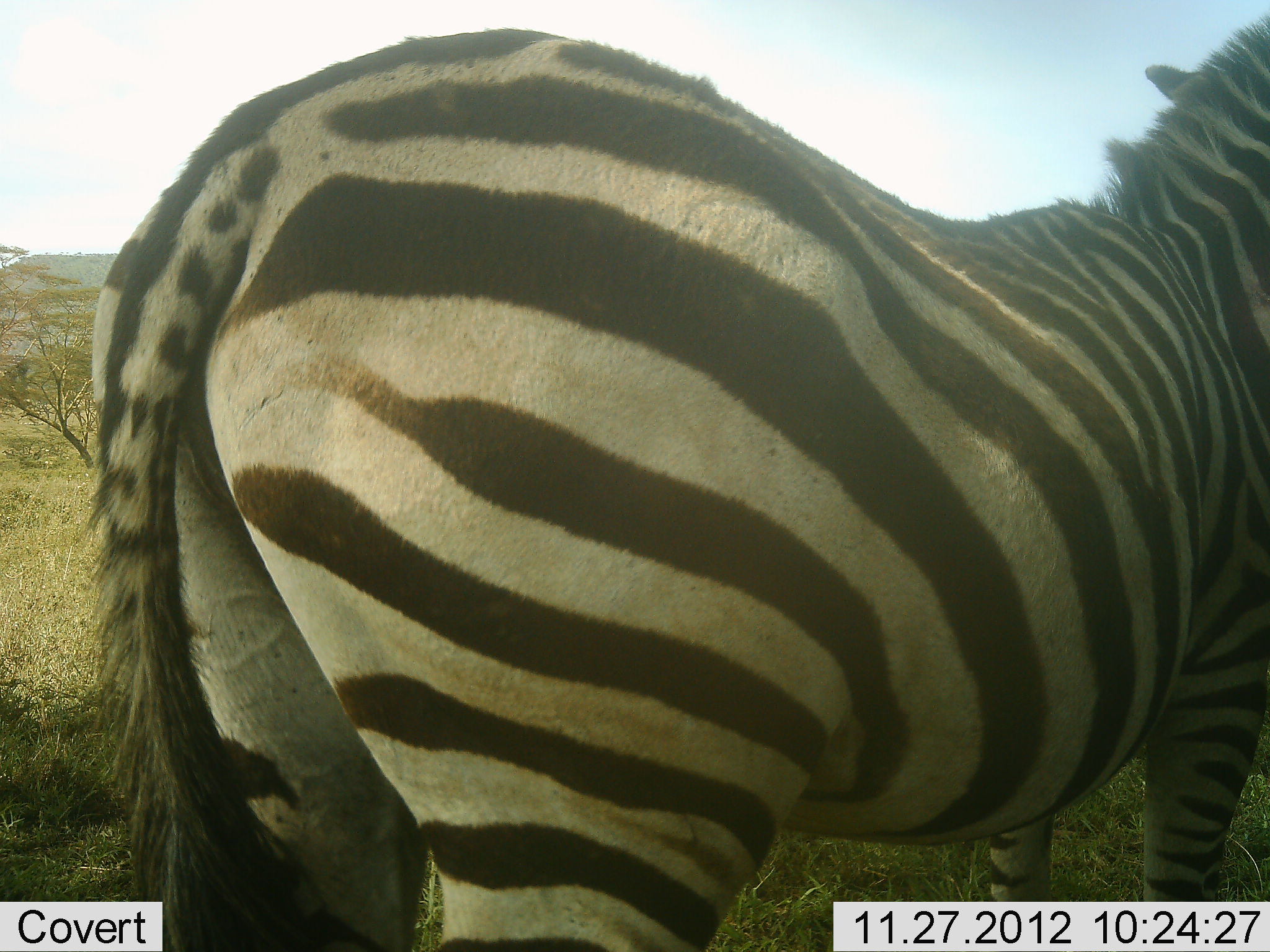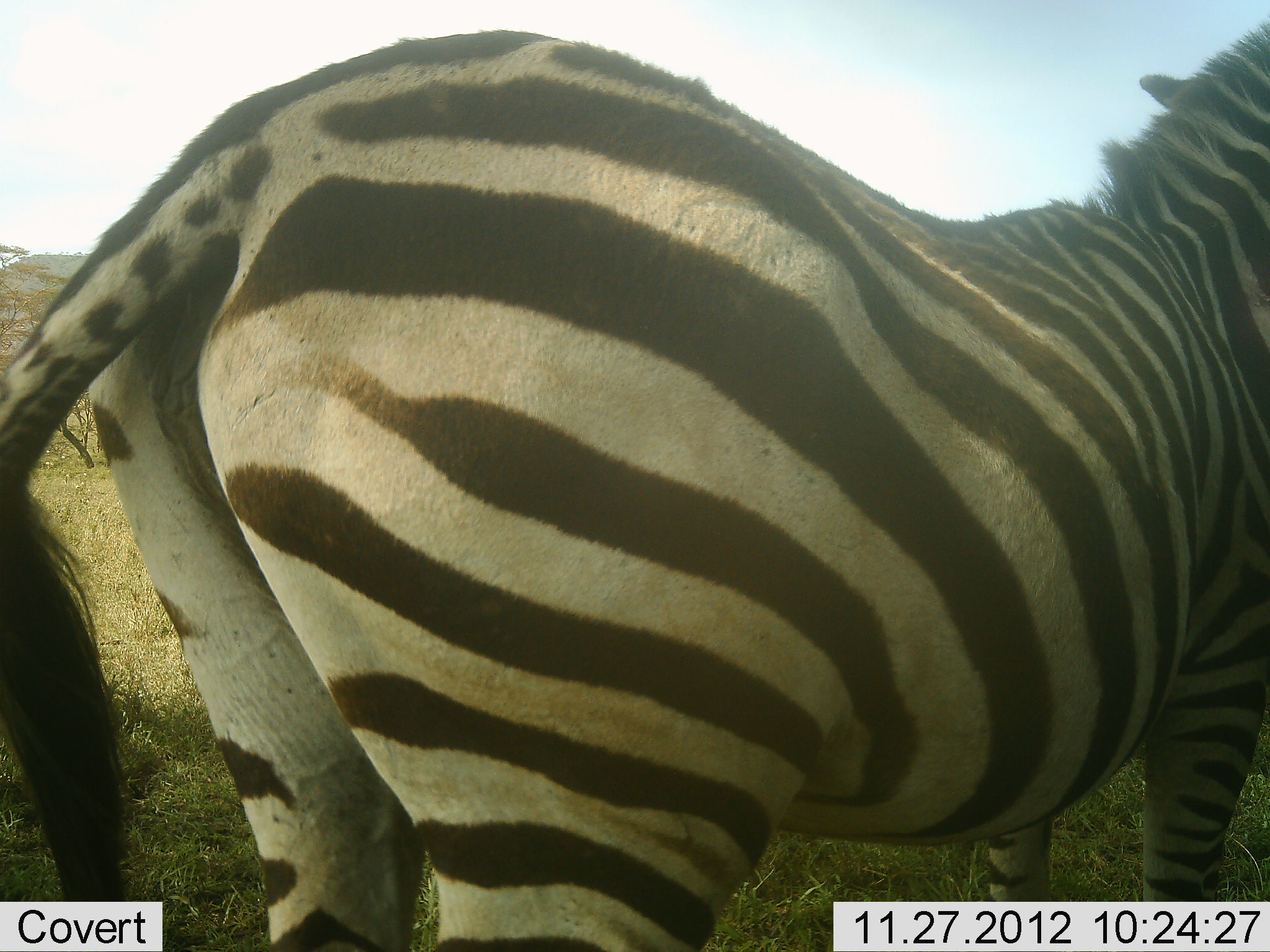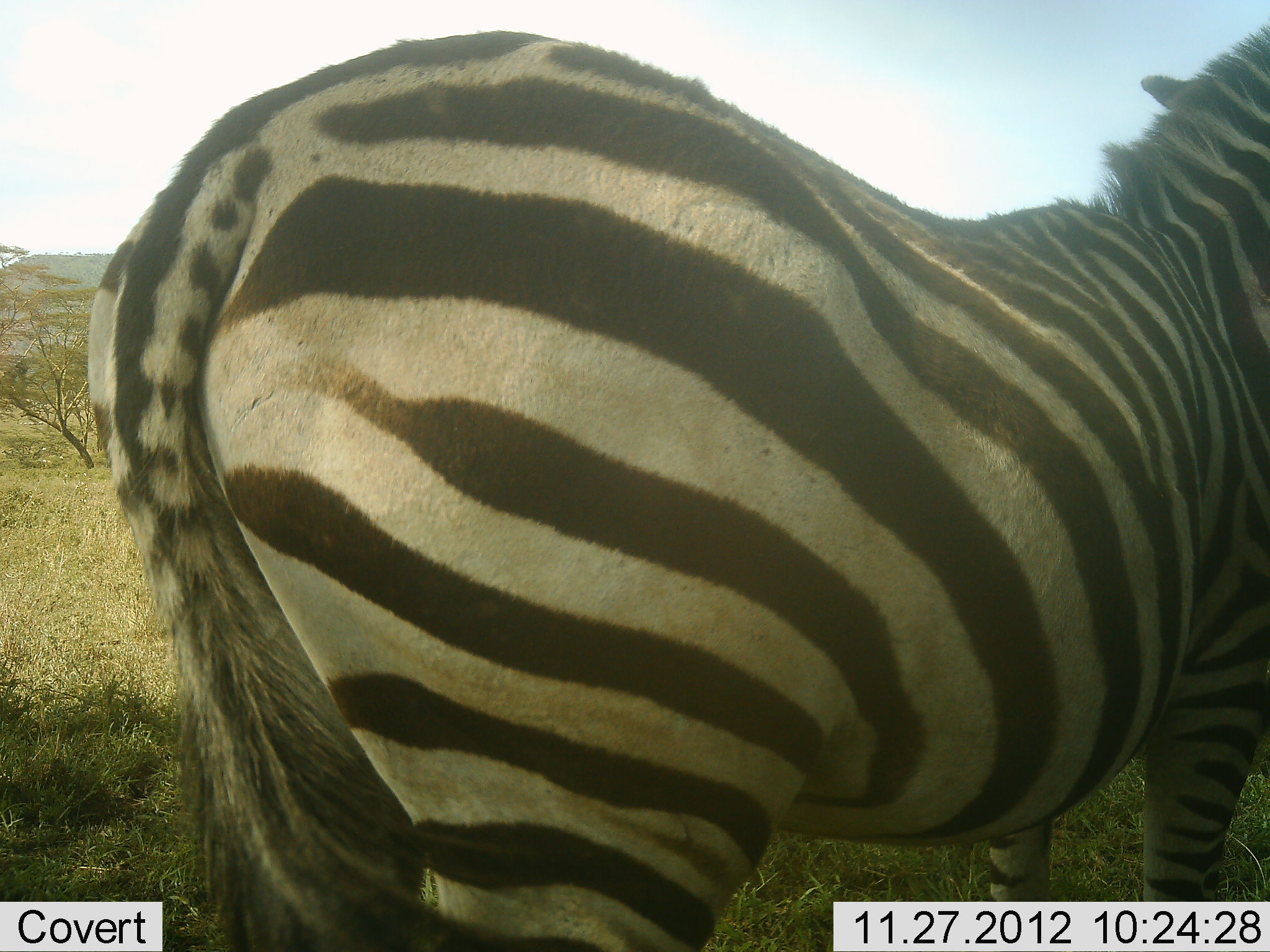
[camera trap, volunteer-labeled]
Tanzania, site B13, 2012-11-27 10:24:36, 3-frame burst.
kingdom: Animalia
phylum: Chordata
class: Mammalia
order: Perissodactyla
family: Equidae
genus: Equus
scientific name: Equus quagga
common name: plains zebra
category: zebra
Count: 1.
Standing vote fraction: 100%.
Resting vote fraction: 10%.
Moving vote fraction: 0%.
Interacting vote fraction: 0%.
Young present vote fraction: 0%.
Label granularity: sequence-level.